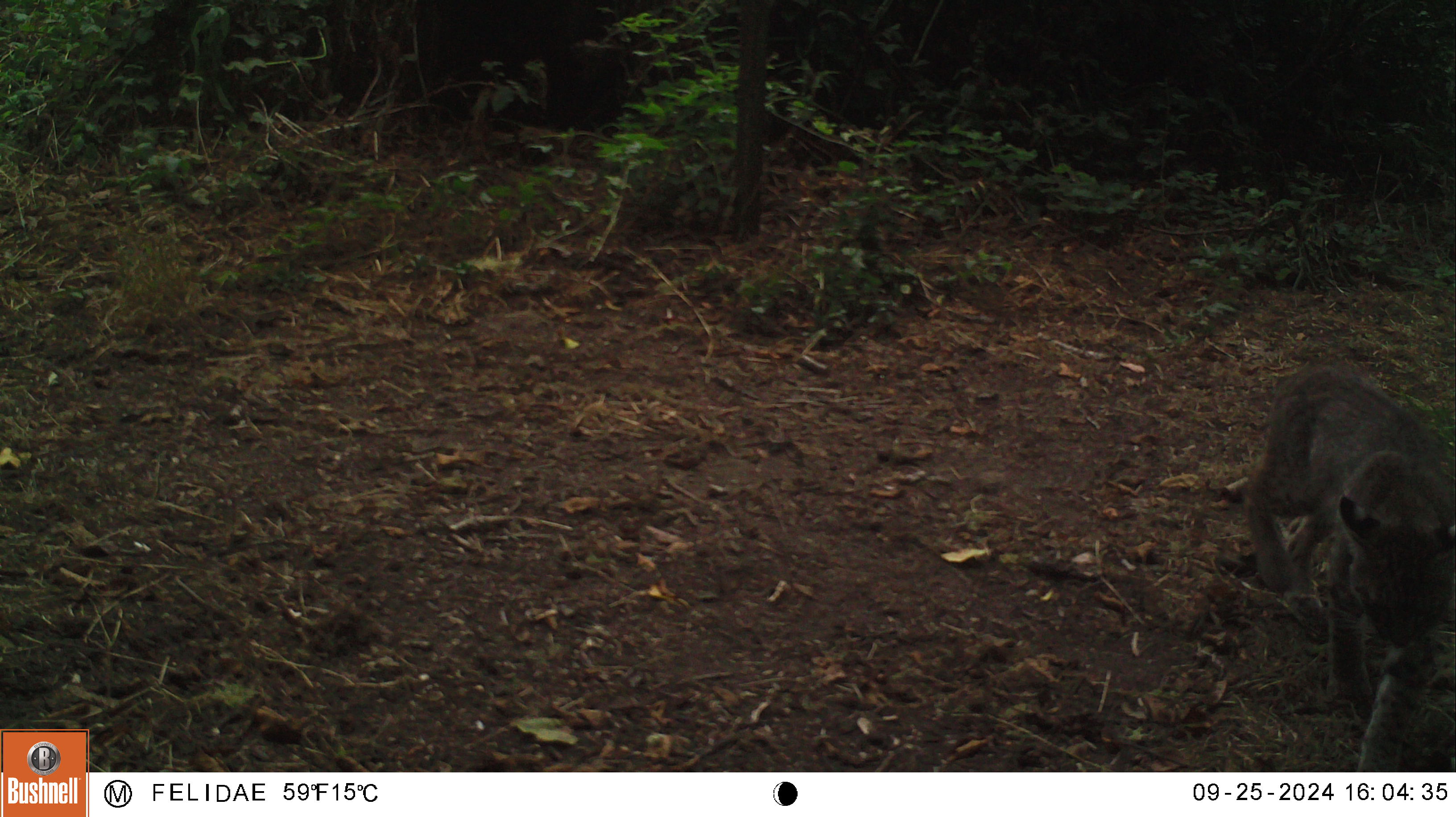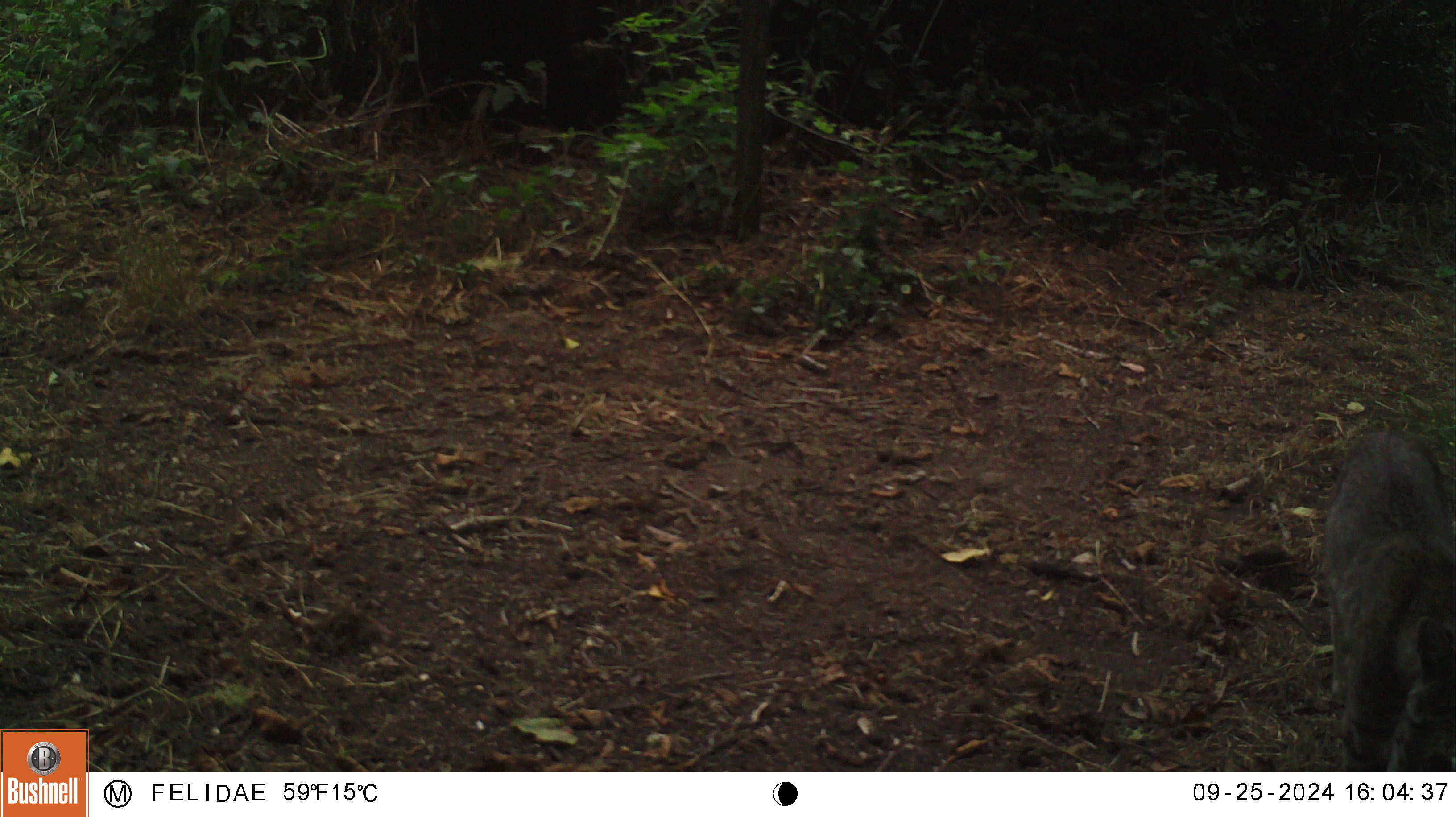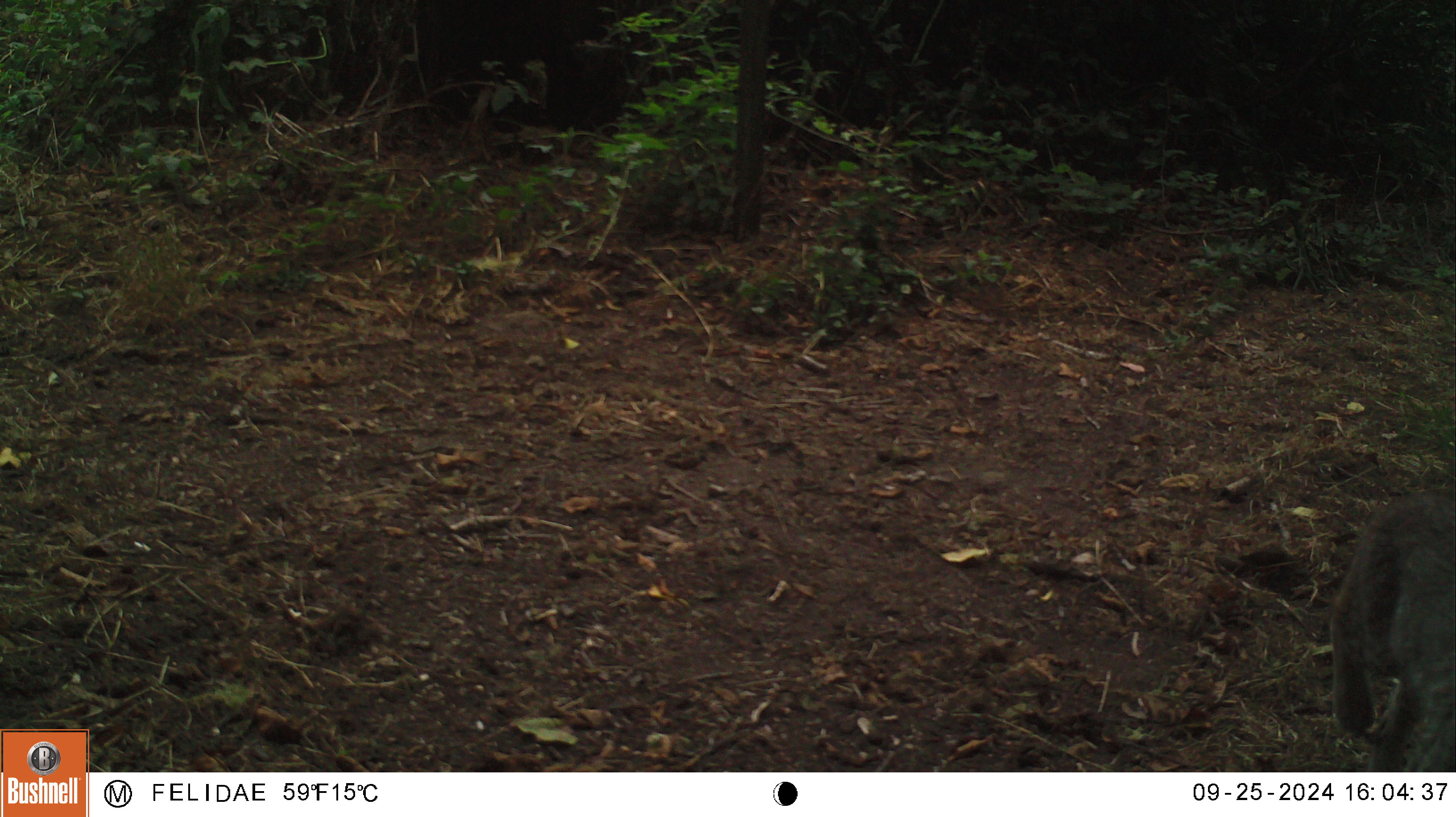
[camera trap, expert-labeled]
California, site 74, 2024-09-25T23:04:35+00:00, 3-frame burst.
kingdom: Animalia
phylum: Chordata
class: Mammalia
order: Carnivora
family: Felidae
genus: Lynx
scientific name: Lynx rufus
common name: bobcat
Bobcat (Lynx rufus).